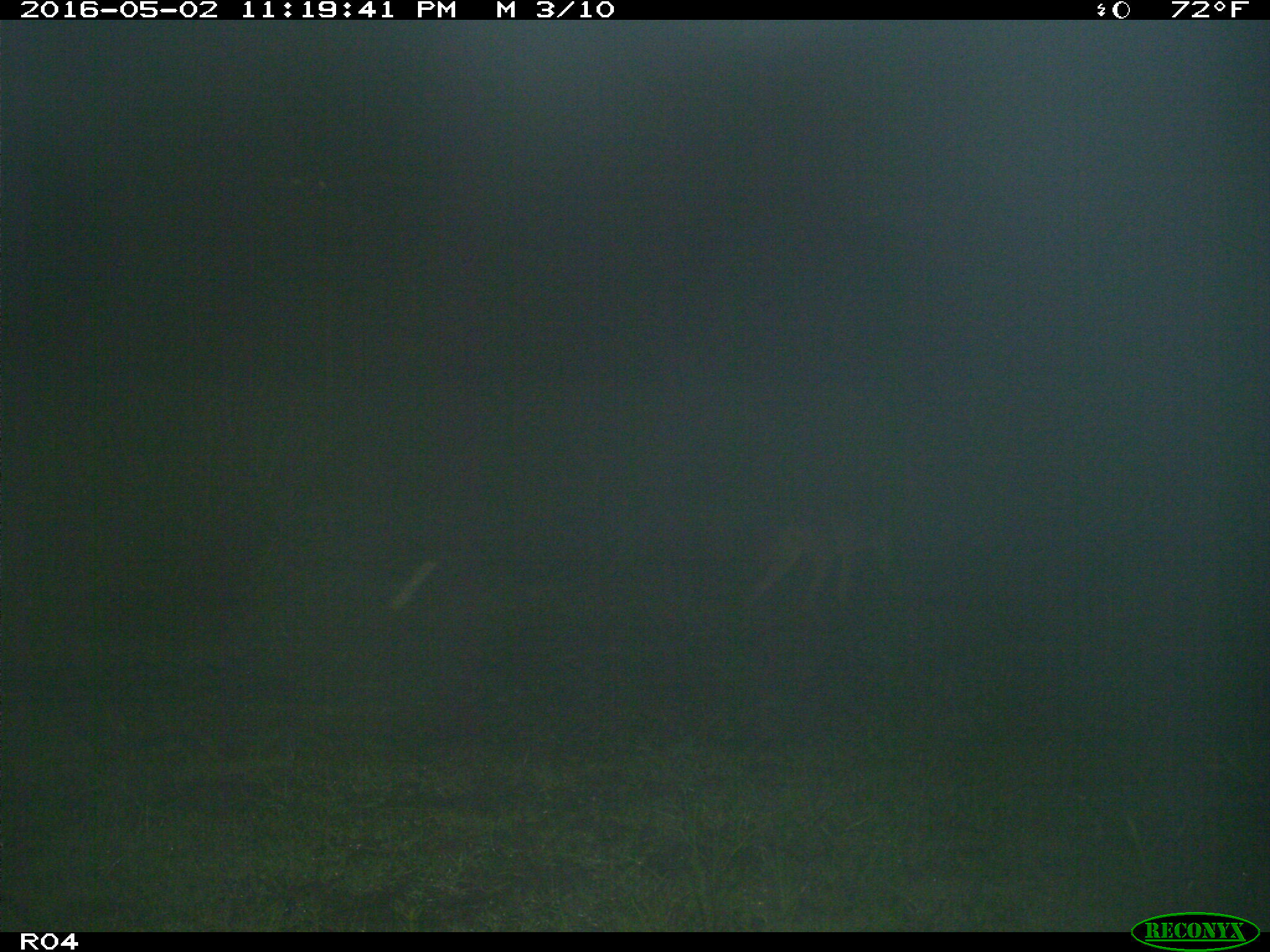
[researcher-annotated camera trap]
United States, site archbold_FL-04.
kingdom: Animalia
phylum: Chordata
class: Mammalia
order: Carnivora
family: Canidae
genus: Canis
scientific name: Canis latrans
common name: coyote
Canis latrans (coyote).